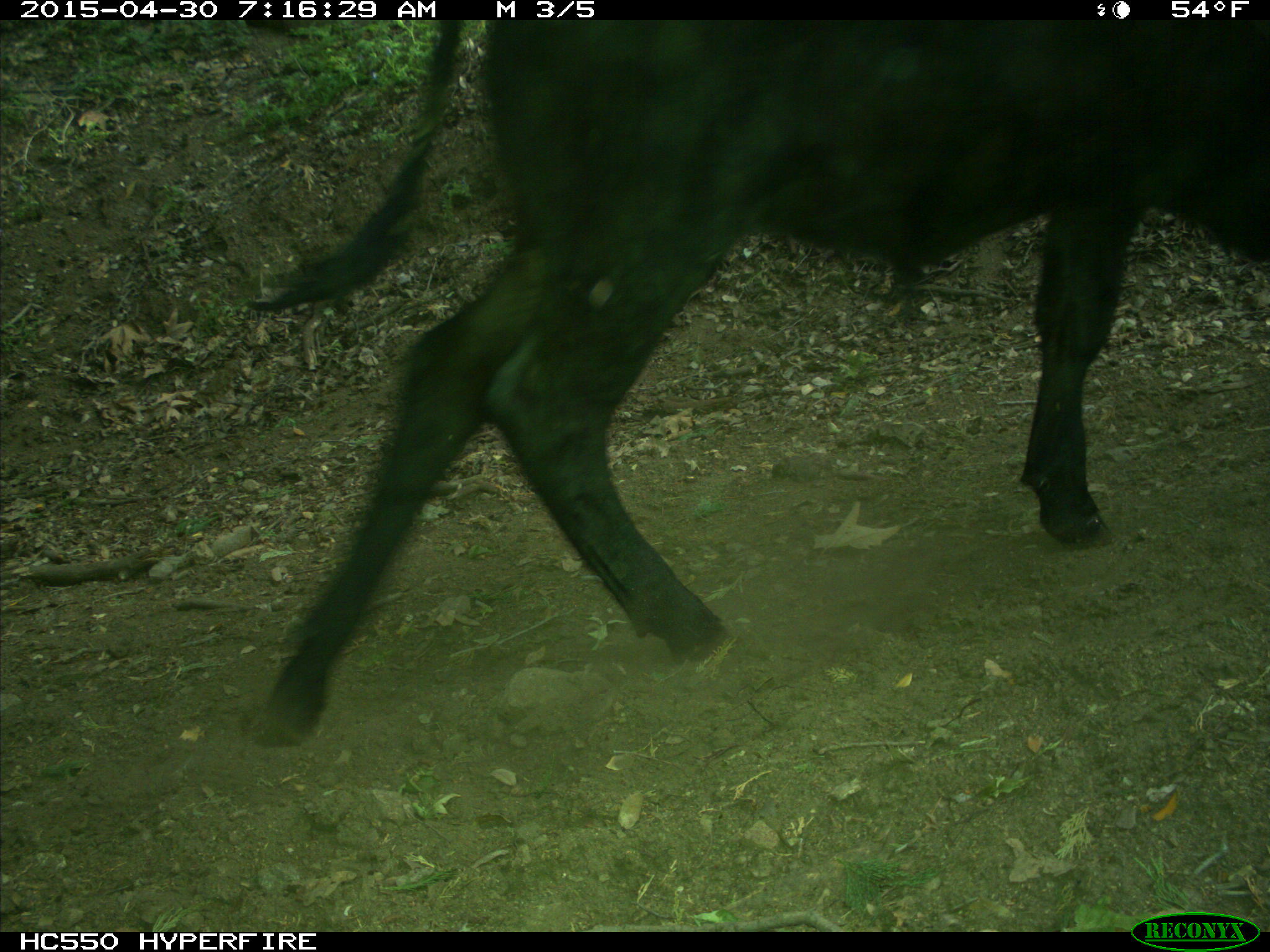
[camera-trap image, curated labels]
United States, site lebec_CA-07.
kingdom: Animalia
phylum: Chordata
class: Mammalia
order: Artiodactyla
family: Bovidae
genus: Bos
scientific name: Bos taurus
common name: domestic cow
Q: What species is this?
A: Bos taurus (domestic cow).